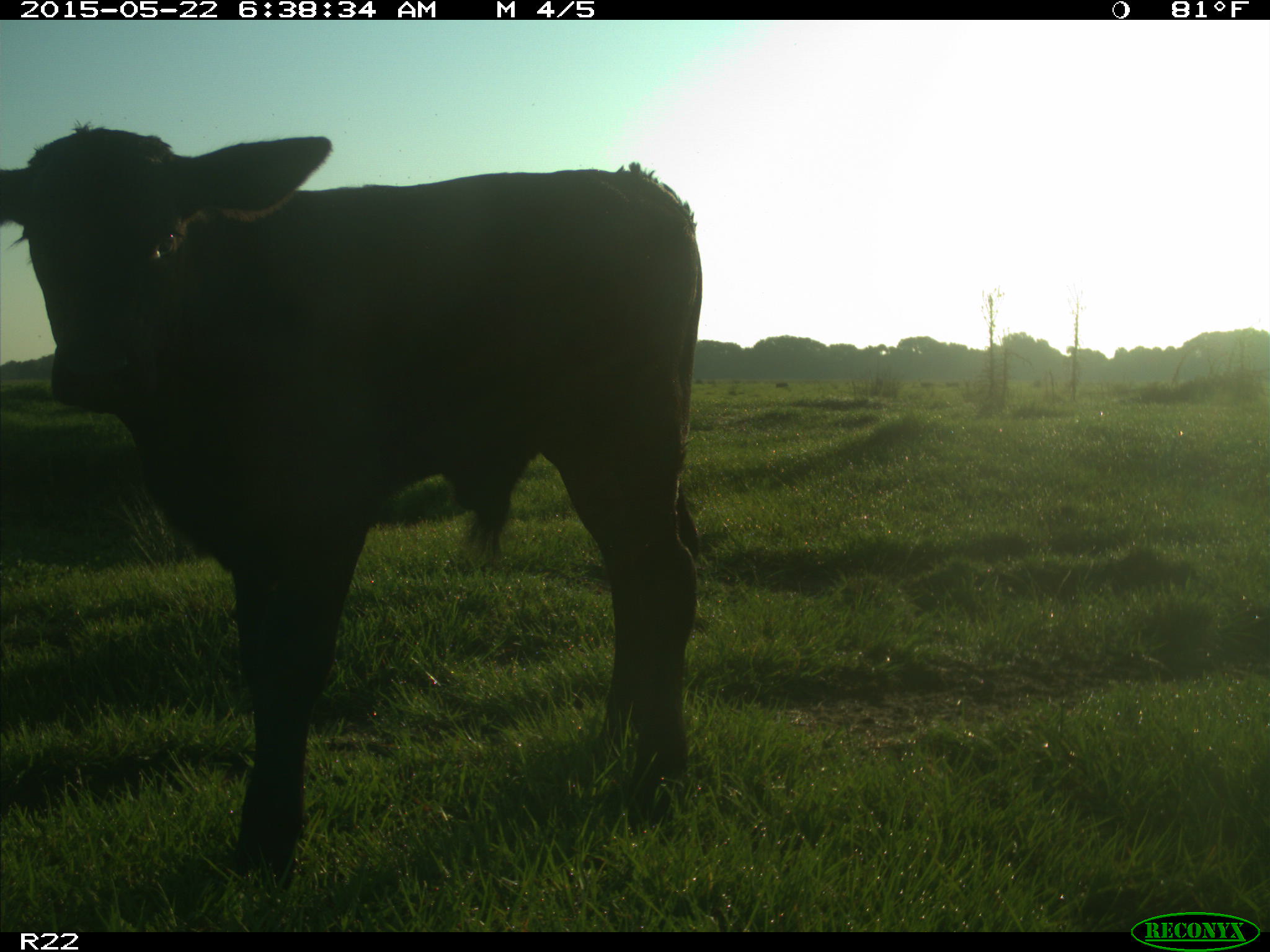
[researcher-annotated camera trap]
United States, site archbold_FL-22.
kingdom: Animalia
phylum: Chordata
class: Mammalia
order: Artiodactyla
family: Bovidae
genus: Bos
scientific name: Bos taurus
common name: domestic cow